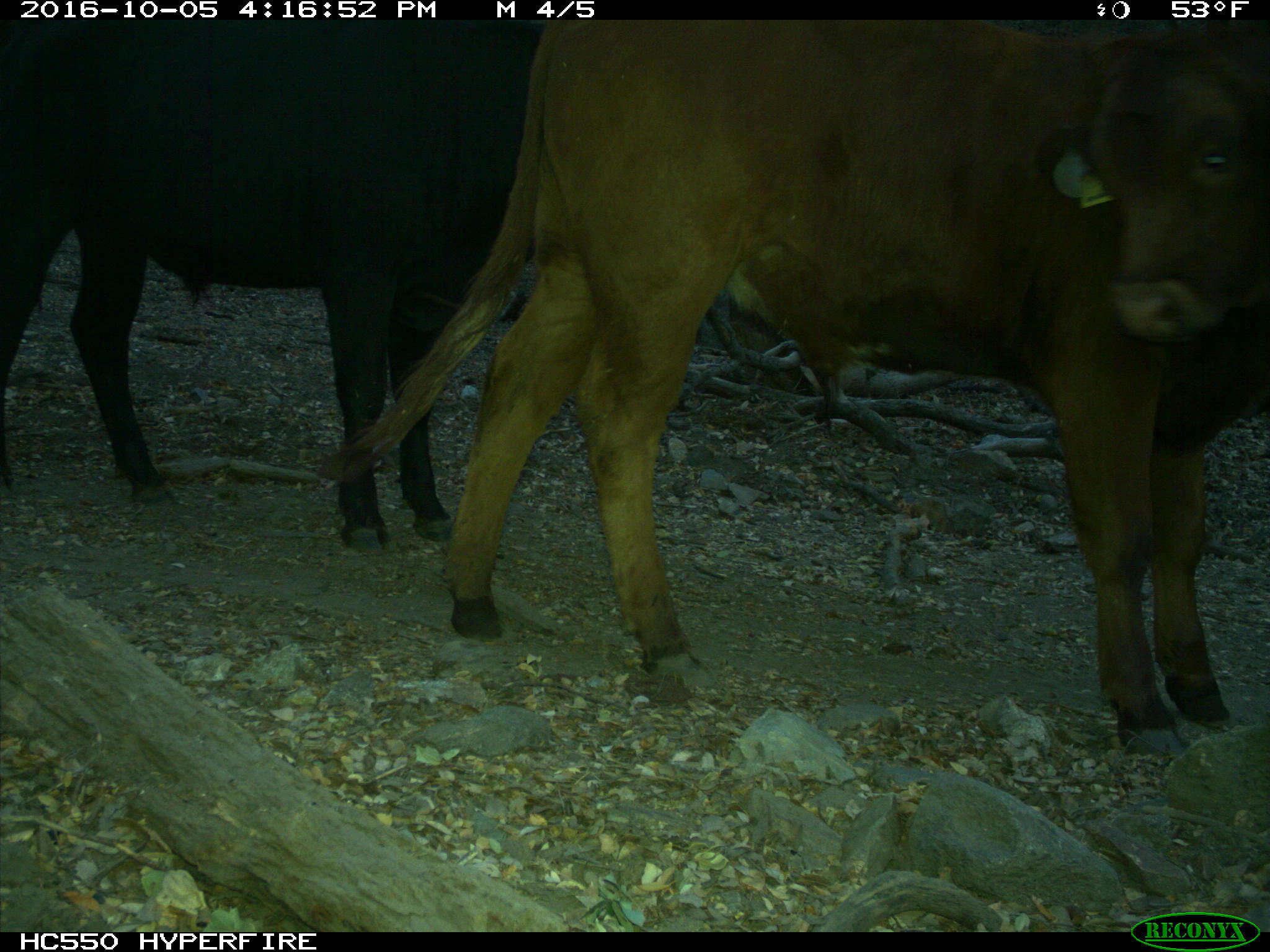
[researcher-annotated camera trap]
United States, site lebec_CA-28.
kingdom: Animalia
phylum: Chordata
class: Mammalia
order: Artiodactyla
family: Bovidae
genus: Bos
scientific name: Bos taurus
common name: domestic cow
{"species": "Bos taurus (domestic cow)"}